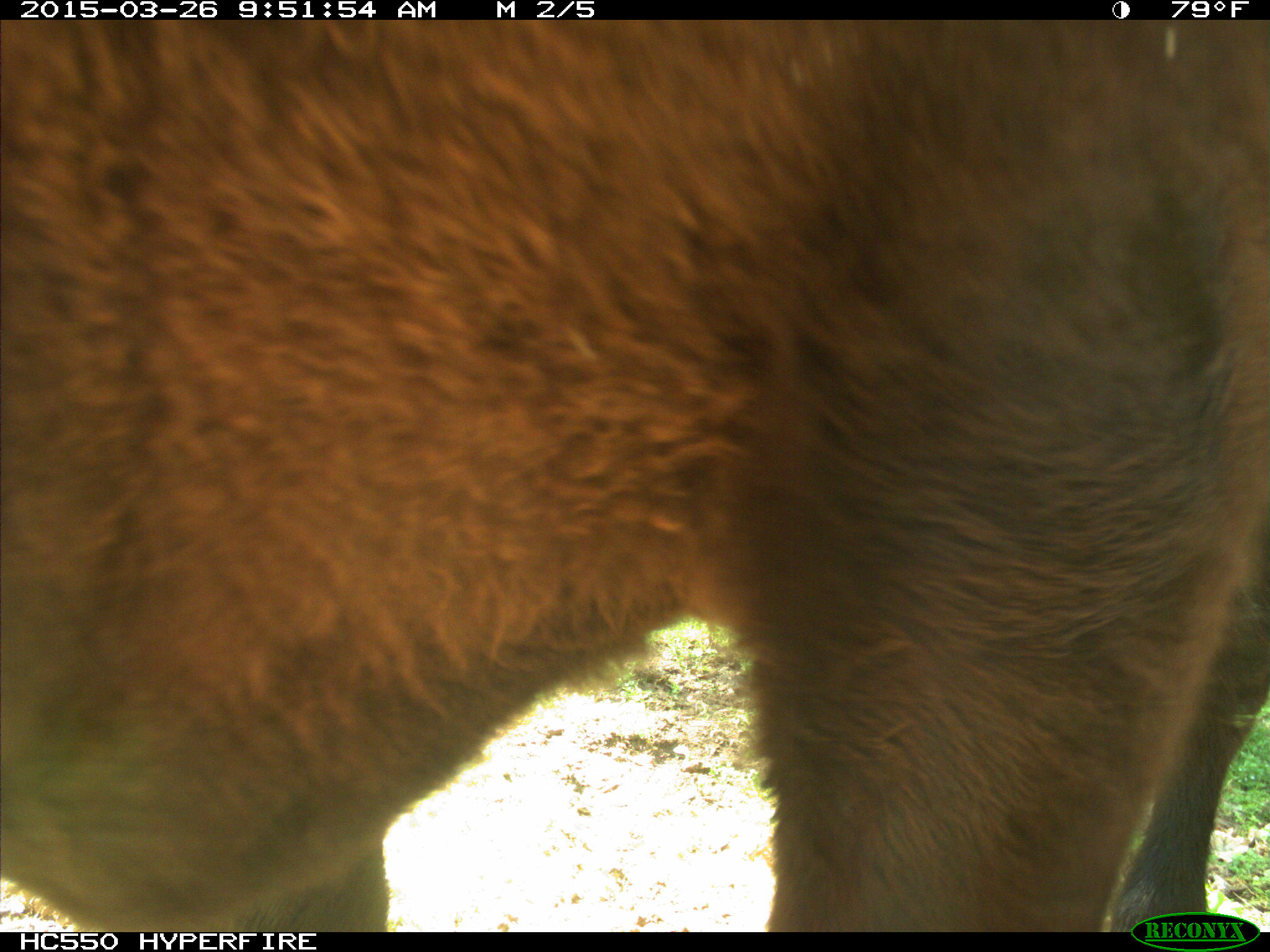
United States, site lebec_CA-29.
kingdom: Animalia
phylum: Chordata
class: Mammalia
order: Artiodactyla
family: Bovidae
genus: Bos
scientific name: Bos taurus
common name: domestic cow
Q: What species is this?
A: Bos taurus (domestic cow).